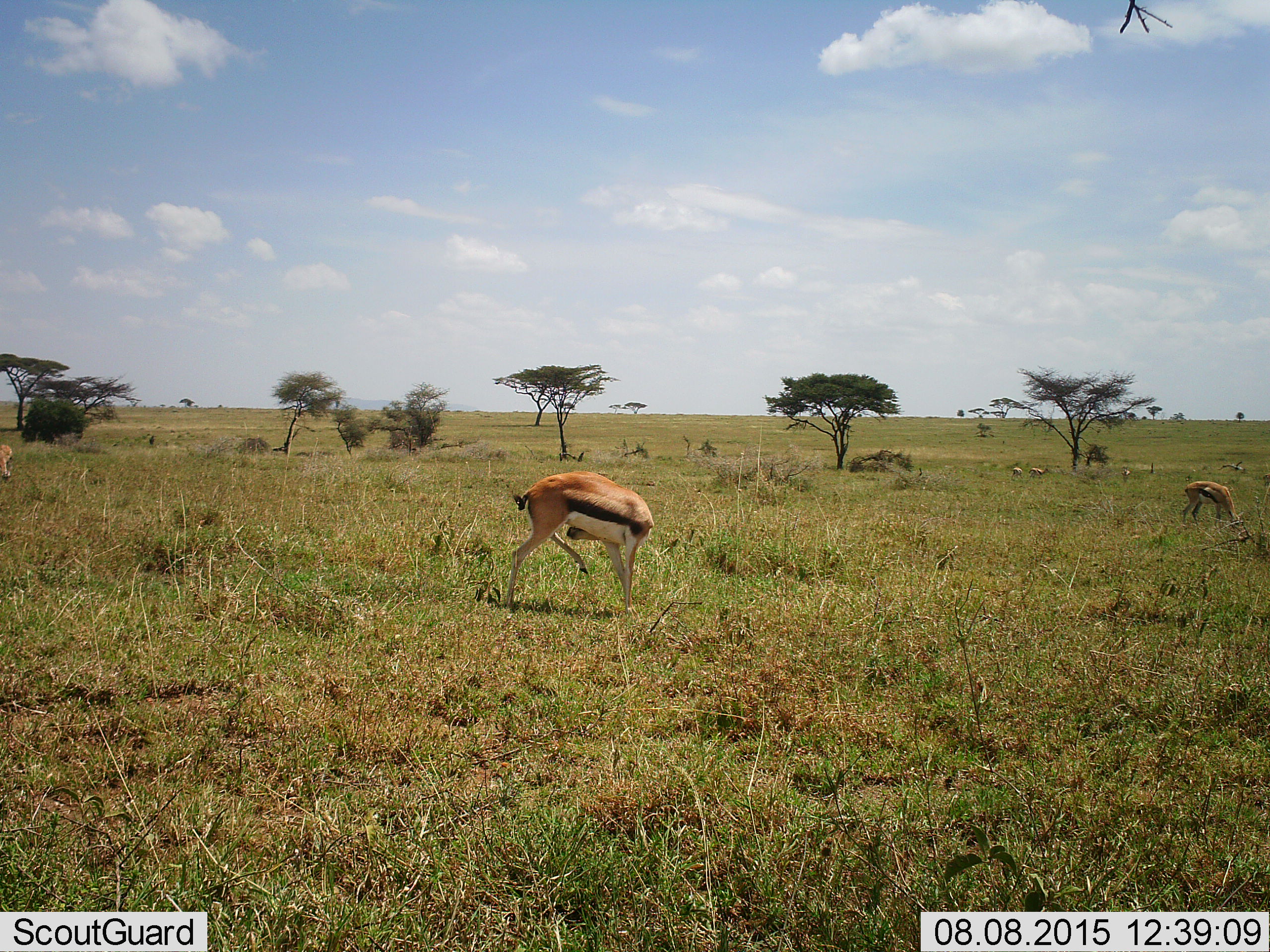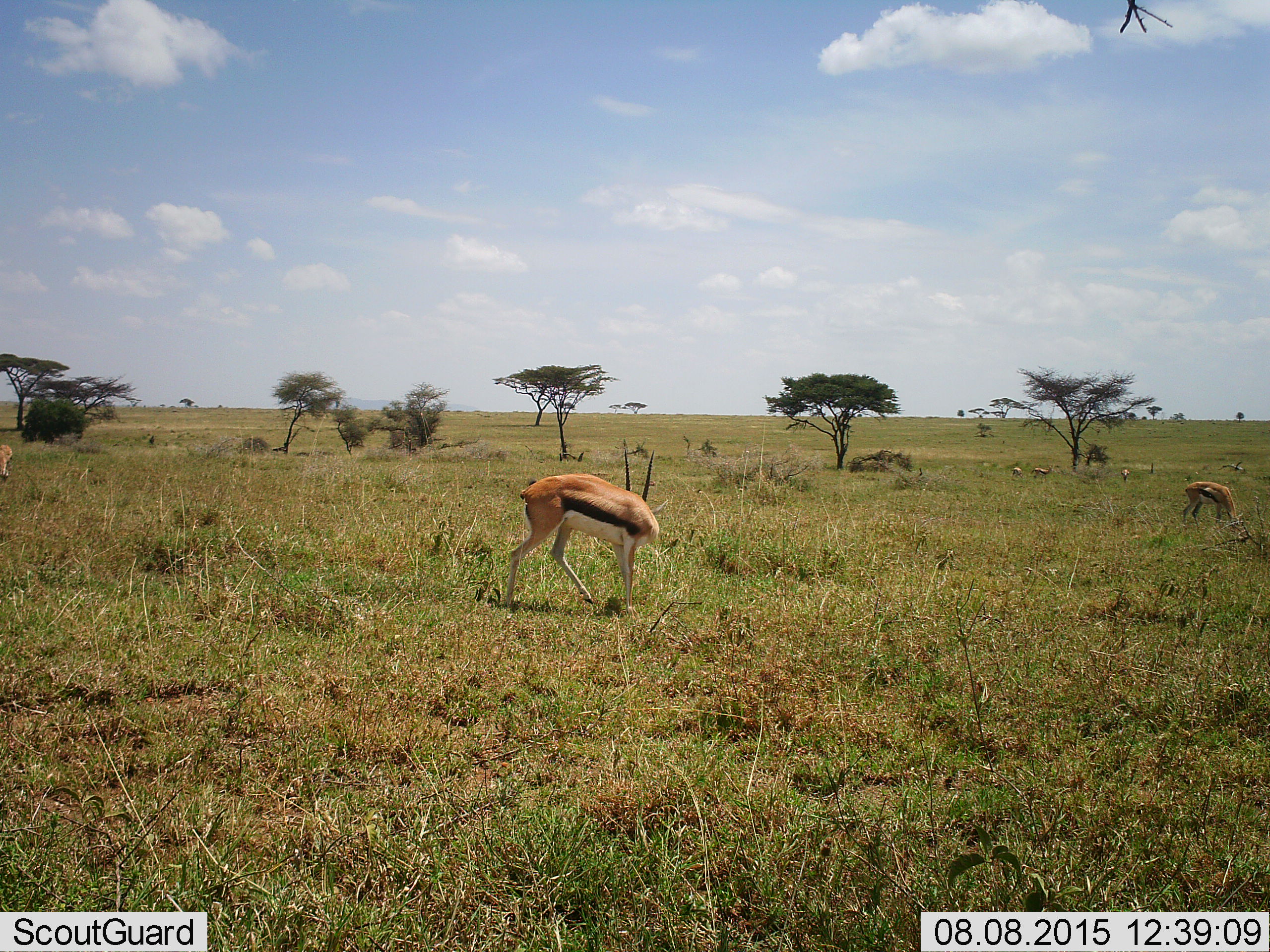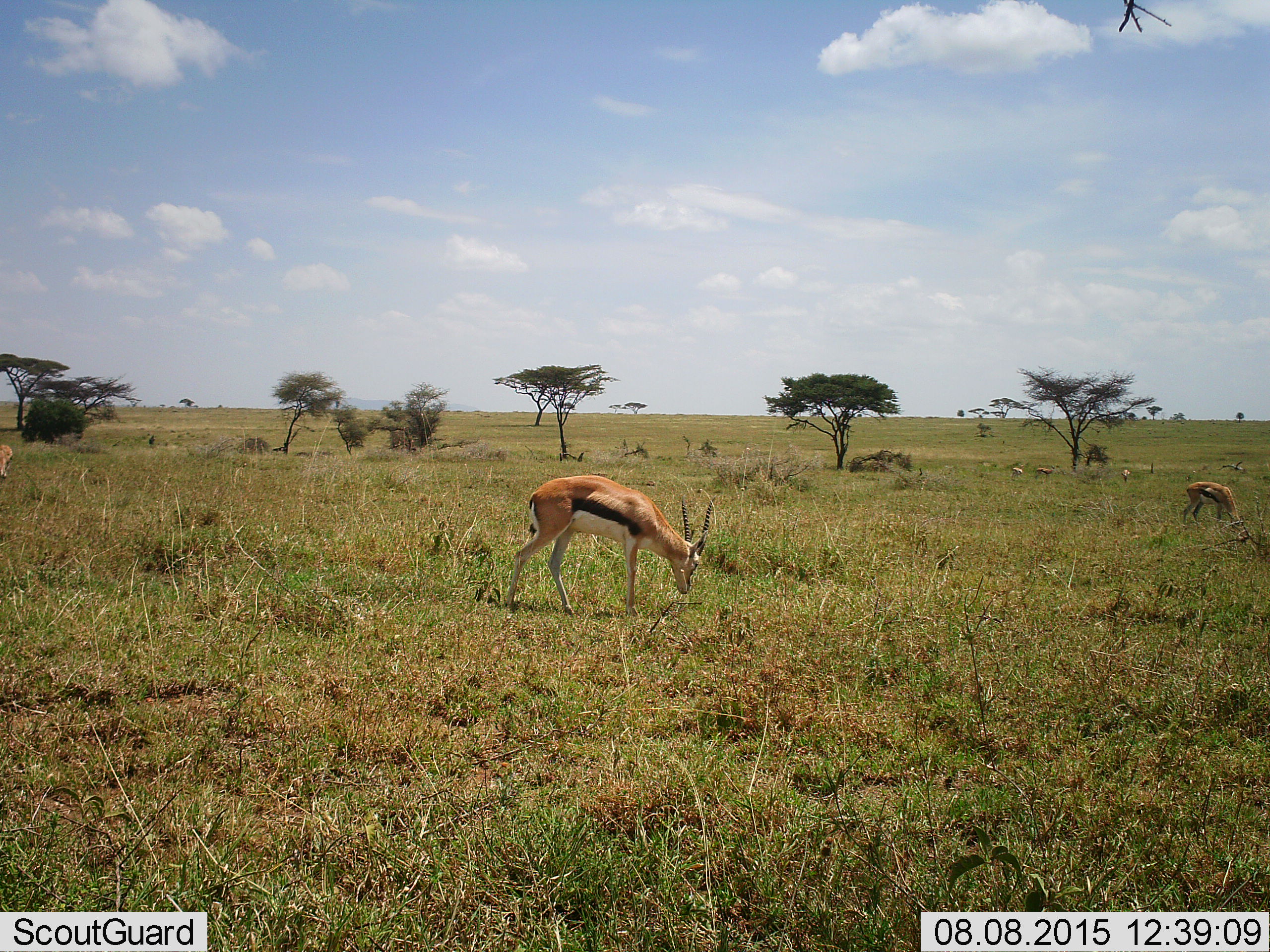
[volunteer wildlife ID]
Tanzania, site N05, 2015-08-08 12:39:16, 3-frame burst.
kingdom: Animalia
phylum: Chordata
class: Mammalia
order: Artiodactyla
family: Bovidae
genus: Eudorcas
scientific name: Eudorcas thomsonii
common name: thomson's gazelle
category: gazellethomsons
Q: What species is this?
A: Gazellethomsons (thomson's gazelle) (Eudorcas thomsonii).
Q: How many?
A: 6.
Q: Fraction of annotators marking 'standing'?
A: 50%.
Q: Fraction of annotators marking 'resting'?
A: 12%.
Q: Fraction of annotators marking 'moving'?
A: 25%.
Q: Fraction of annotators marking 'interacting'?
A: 12%.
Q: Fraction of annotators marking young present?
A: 0%.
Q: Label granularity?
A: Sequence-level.